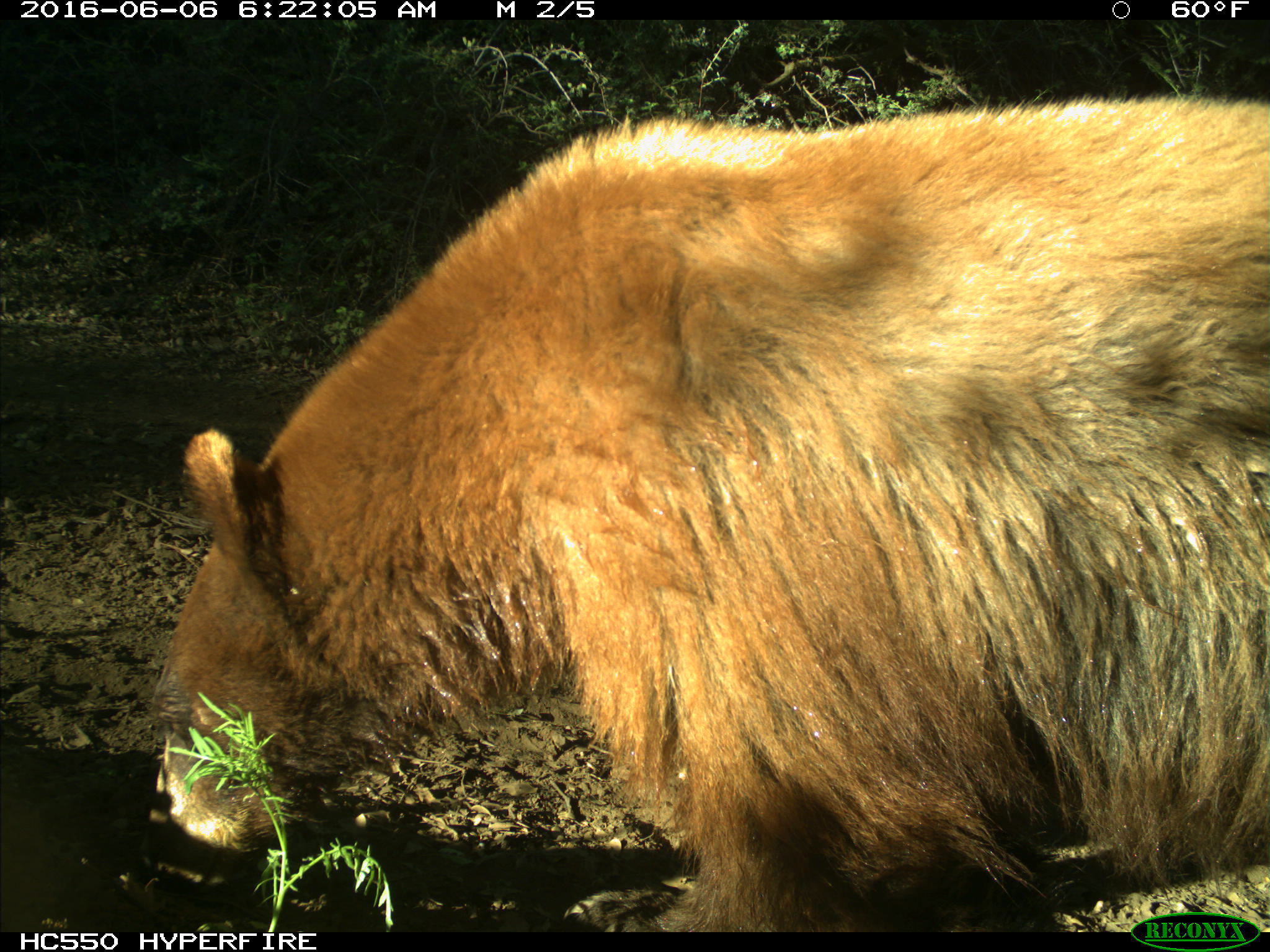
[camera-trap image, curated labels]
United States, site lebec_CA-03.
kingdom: Animalia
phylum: Chordata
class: Mammalia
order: Carnivora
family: Ursidae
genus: Ursus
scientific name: Ursus americanus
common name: american black bear